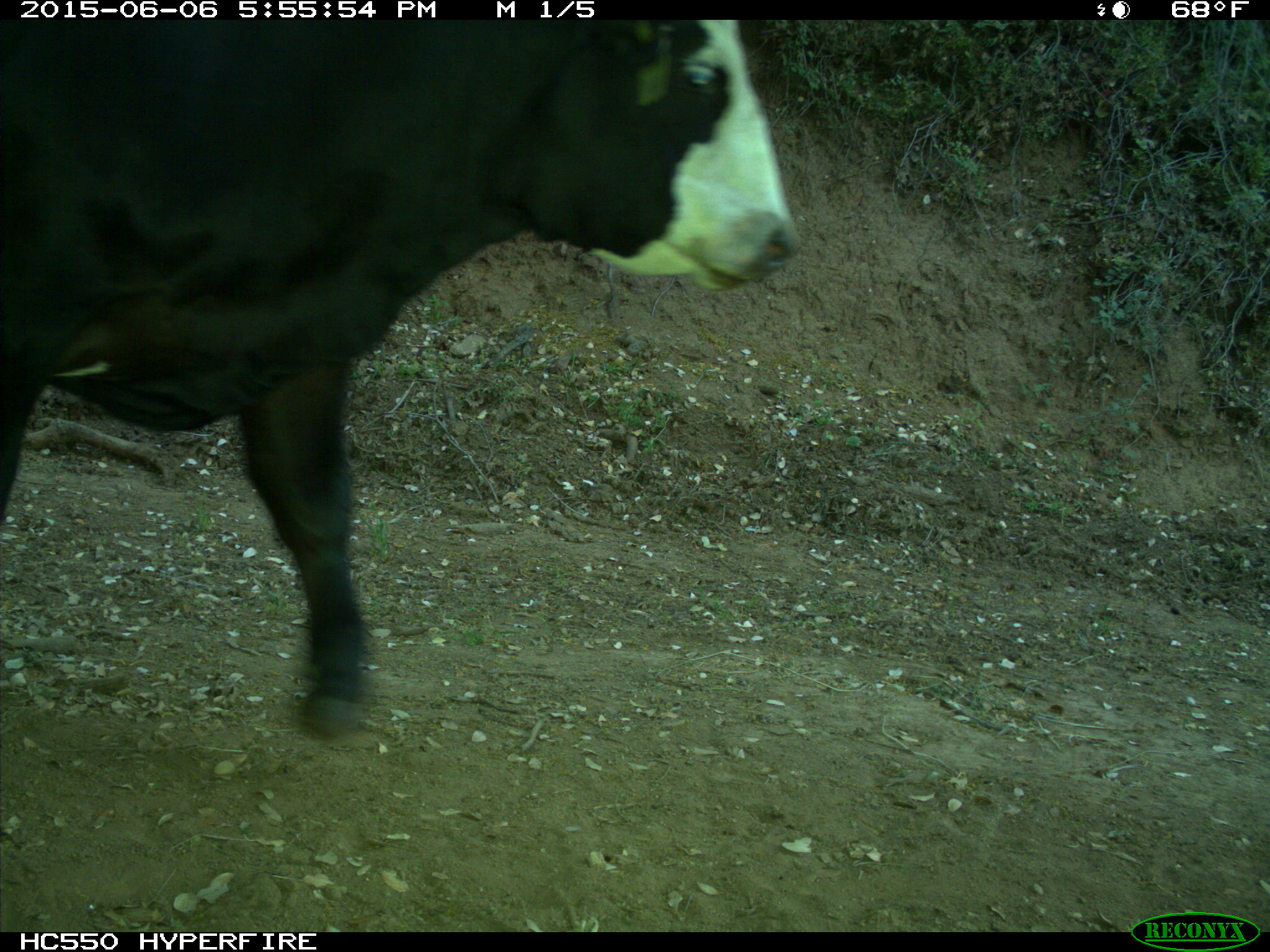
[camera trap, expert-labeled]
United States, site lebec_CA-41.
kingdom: Animalia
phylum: Chordata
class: Mammalia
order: Artiodactyla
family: Bovidae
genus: Bos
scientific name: Bos taurus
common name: domestic cow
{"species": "Bos taurus (domestic cow)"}